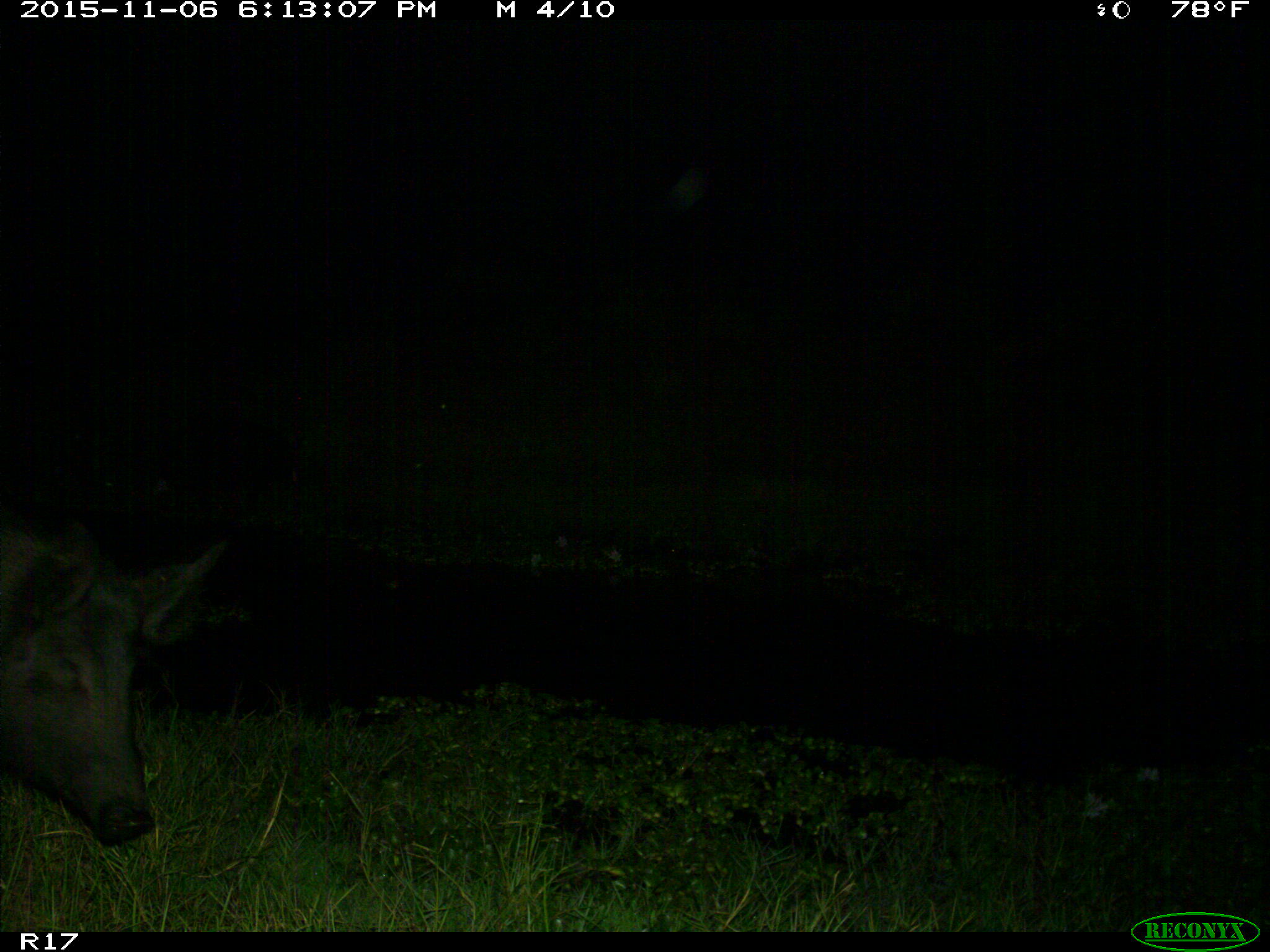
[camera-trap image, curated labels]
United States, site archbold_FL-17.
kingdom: Animalia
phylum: Chordata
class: Mammalia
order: Artiodactyla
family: Suidae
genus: Sus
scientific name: Sus scrofa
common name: wild boar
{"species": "Sus scrofa (wild boar)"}